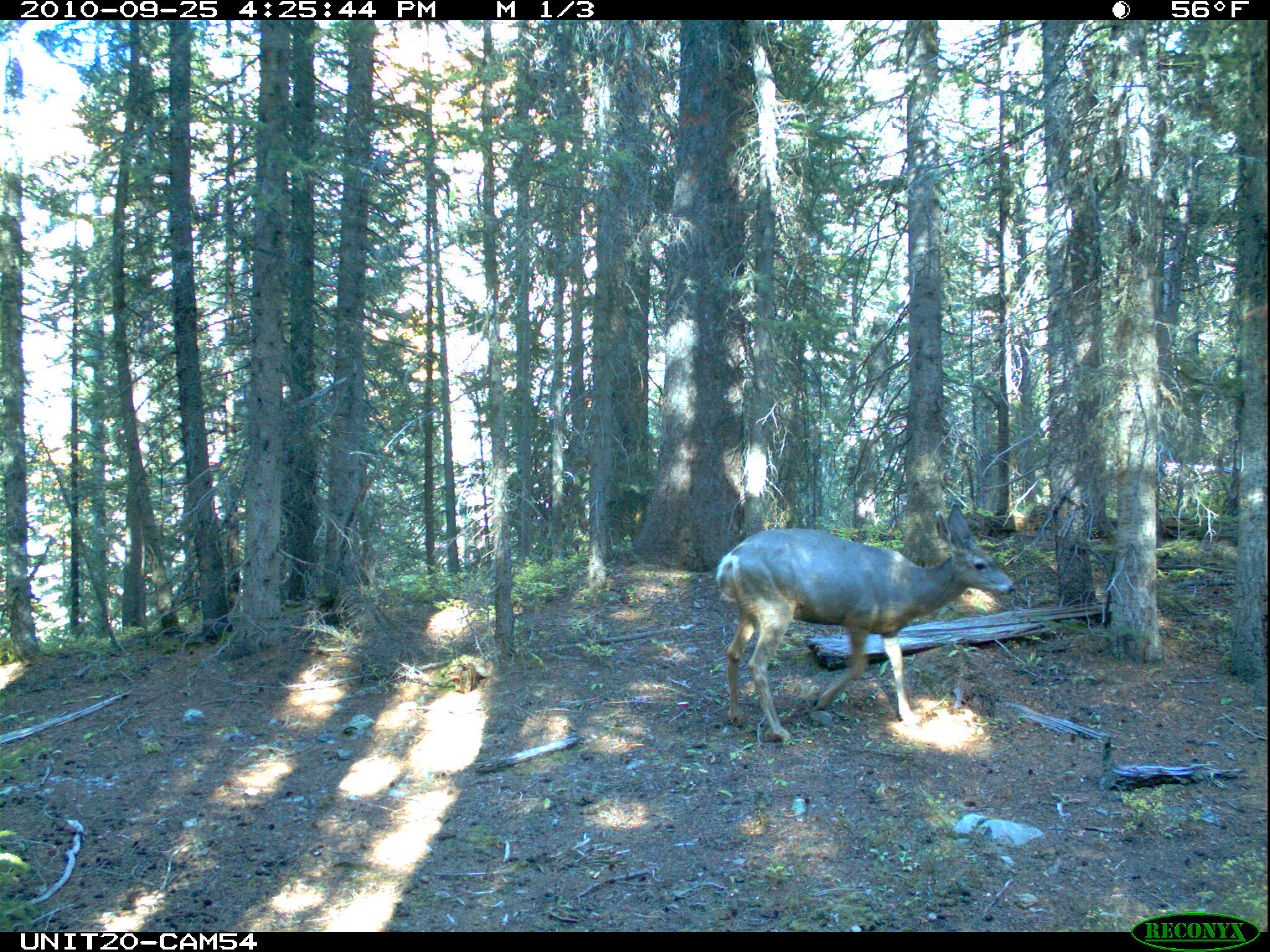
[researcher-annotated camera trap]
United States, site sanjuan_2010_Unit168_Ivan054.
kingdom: Animalia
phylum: Chordata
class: Mammalia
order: Artiodactyla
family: Cervidae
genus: Odocoileus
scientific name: Odocoileus hemionus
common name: mule deer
Odocoileus hemionus (mule deer).